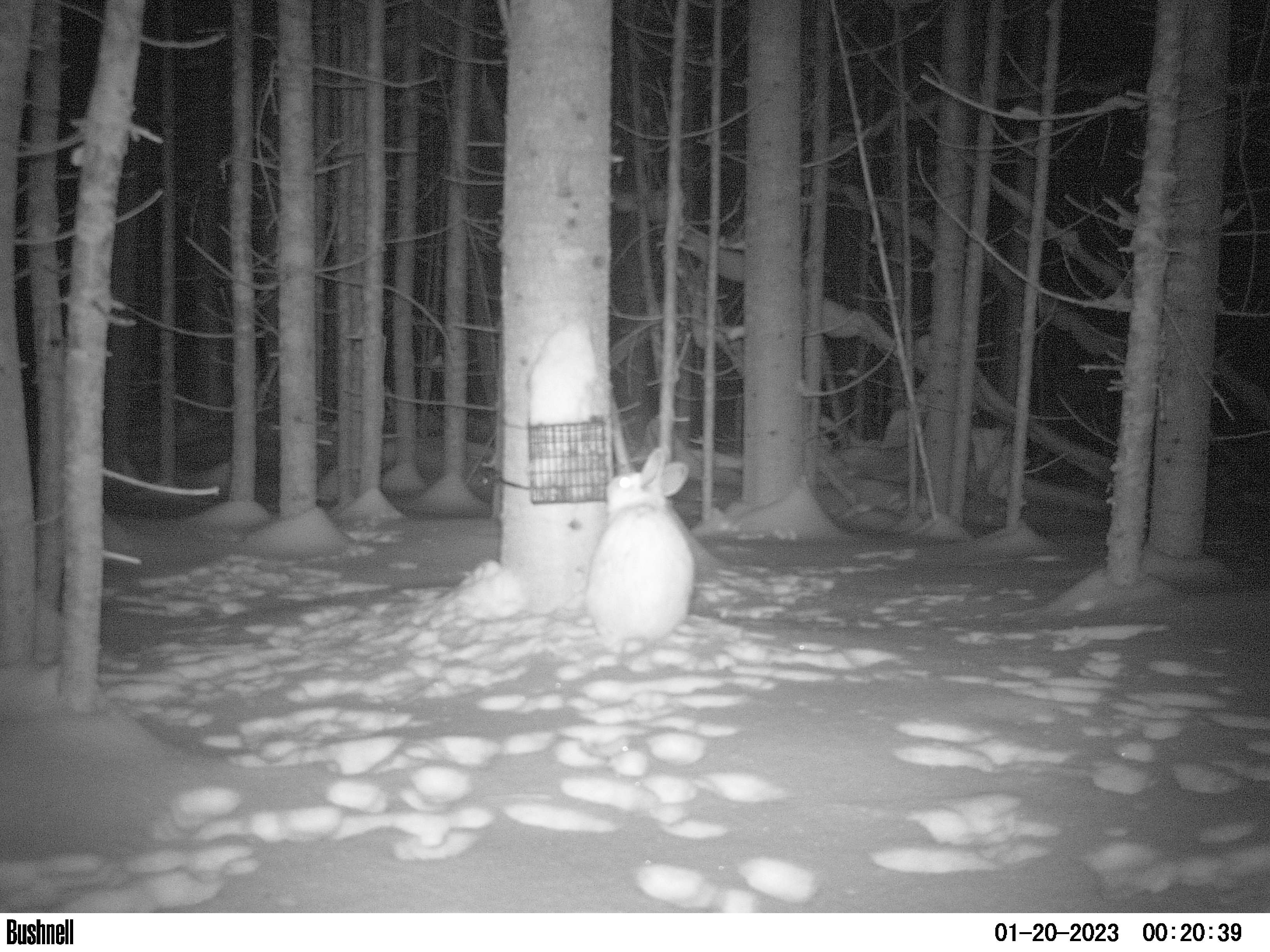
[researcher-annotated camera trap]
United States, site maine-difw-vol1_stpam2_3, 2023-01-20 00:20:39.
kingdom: Animalia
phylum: Chordata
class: Mammalia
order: Lagomorpha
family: Leporidae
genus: Lepus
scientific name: Lepus americanus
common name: snowshoe hare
Snowshoe hare (Lepus americanus).